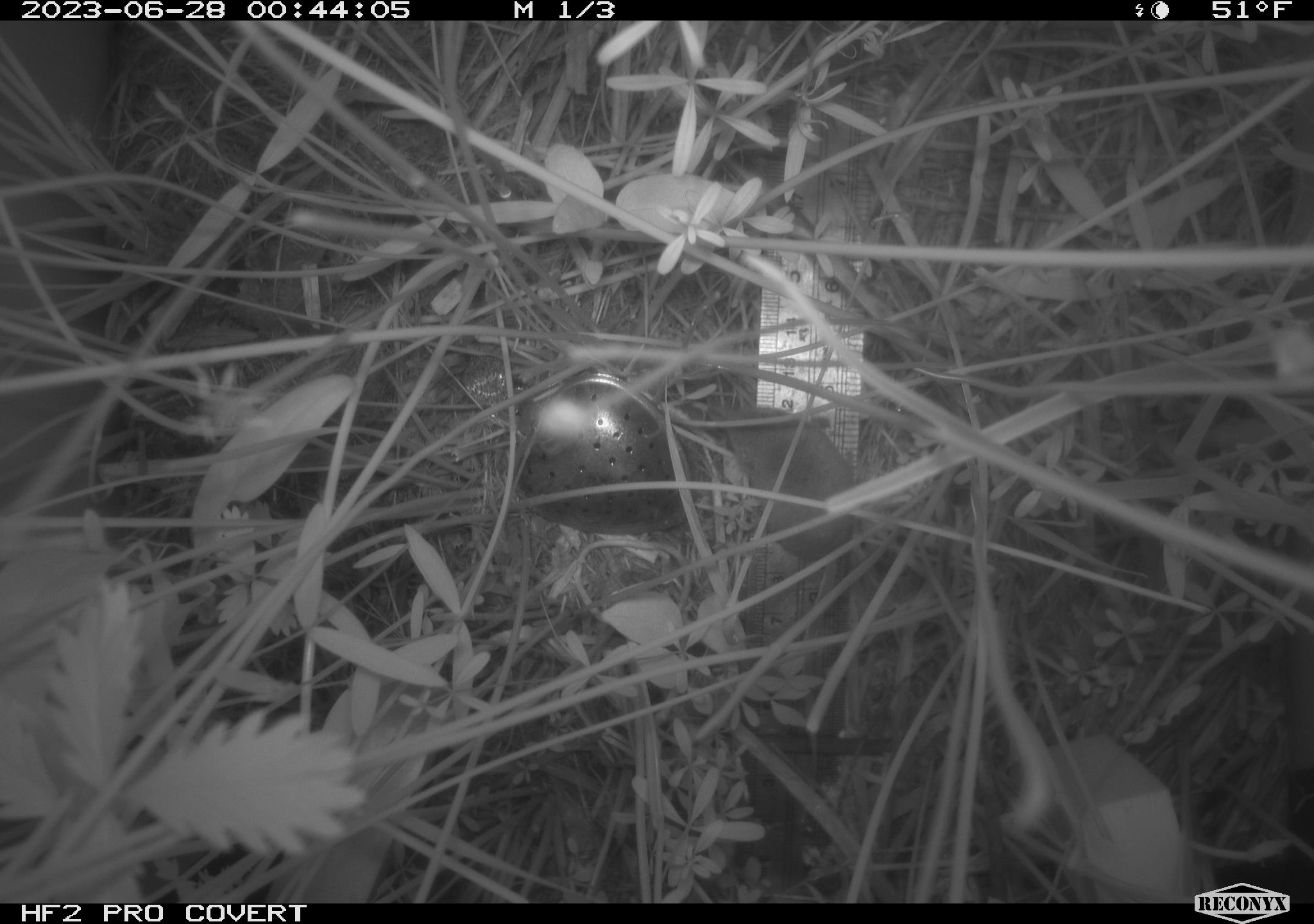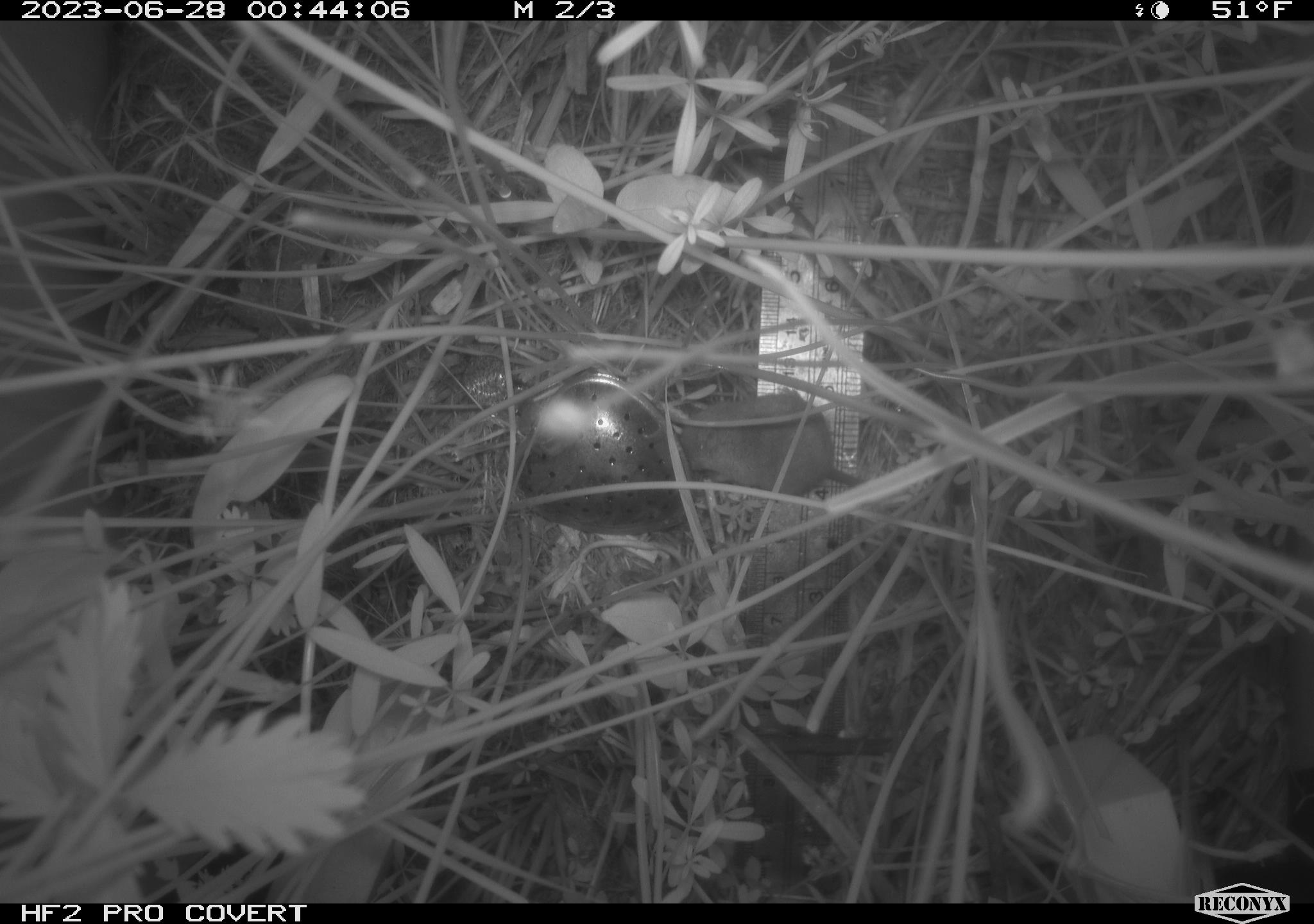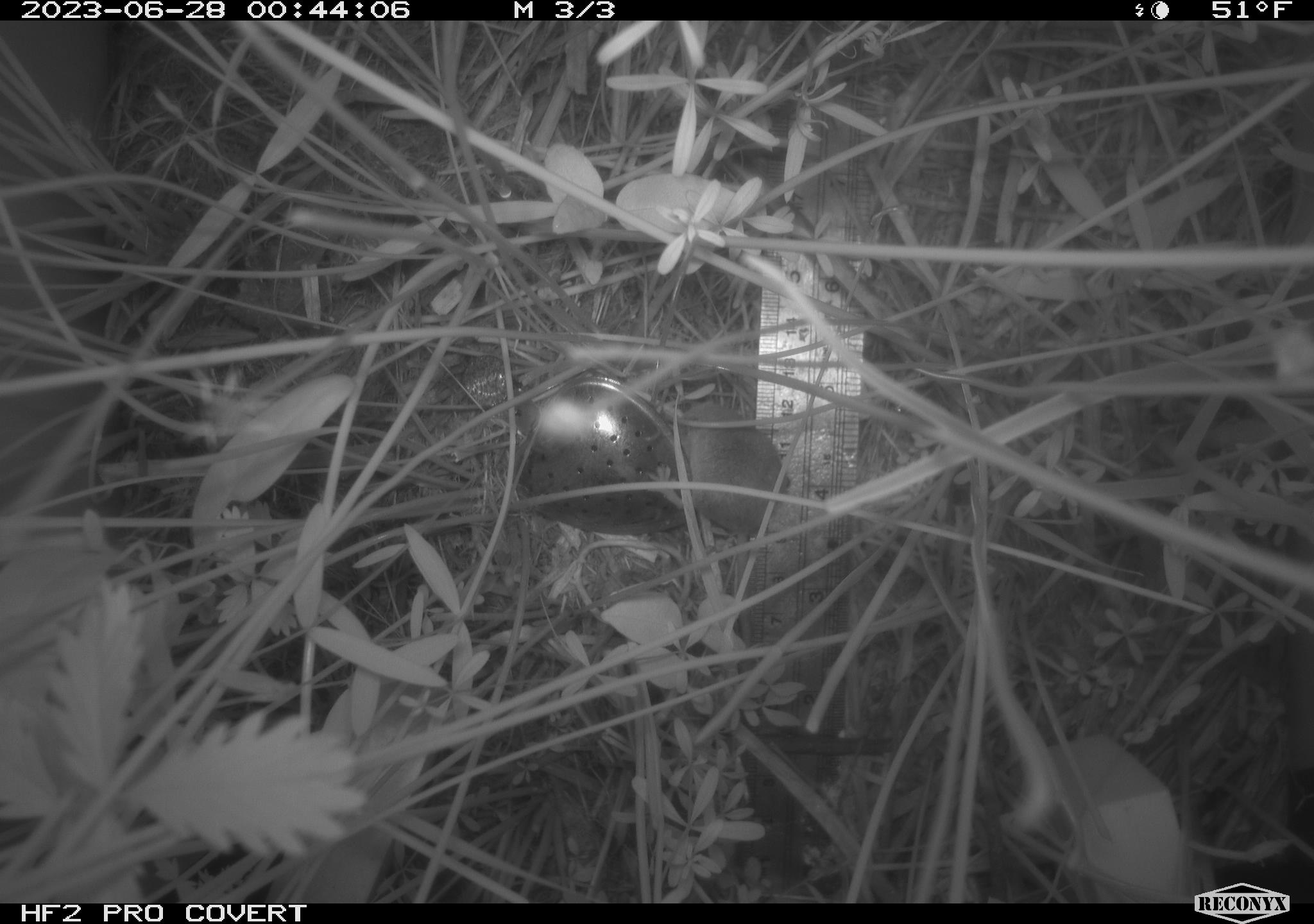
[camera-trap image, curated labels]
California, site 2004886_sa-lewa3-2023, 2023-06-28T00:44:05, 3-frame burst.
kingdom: Animalia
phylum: Chordata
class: Mammalia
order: Eulipotyphla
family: Soricidae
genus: Sorex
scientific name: Sorex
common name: long-tailed shrew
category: sorex species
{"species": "sorex species (long-tailed shrew) (Sorex)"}